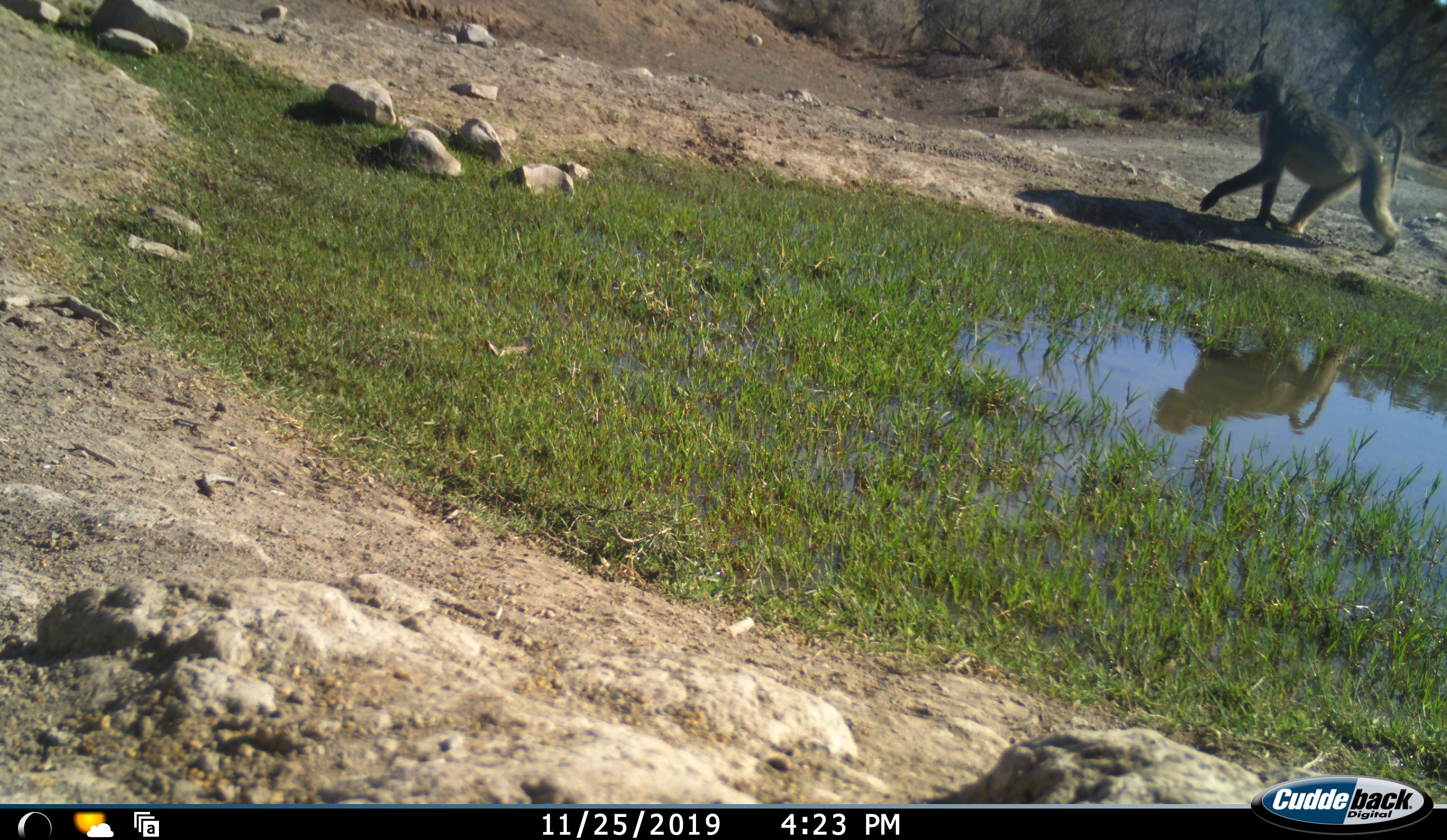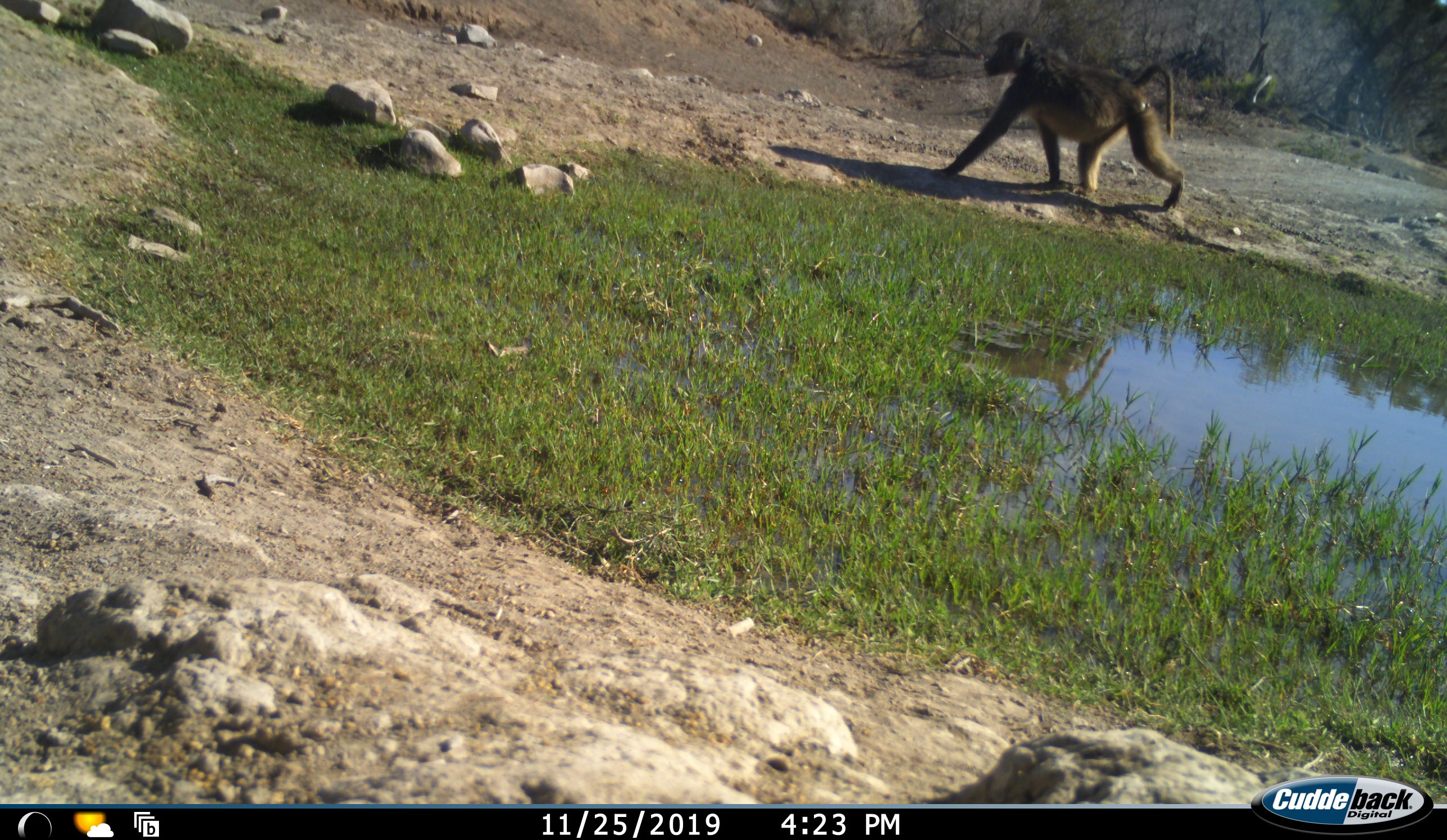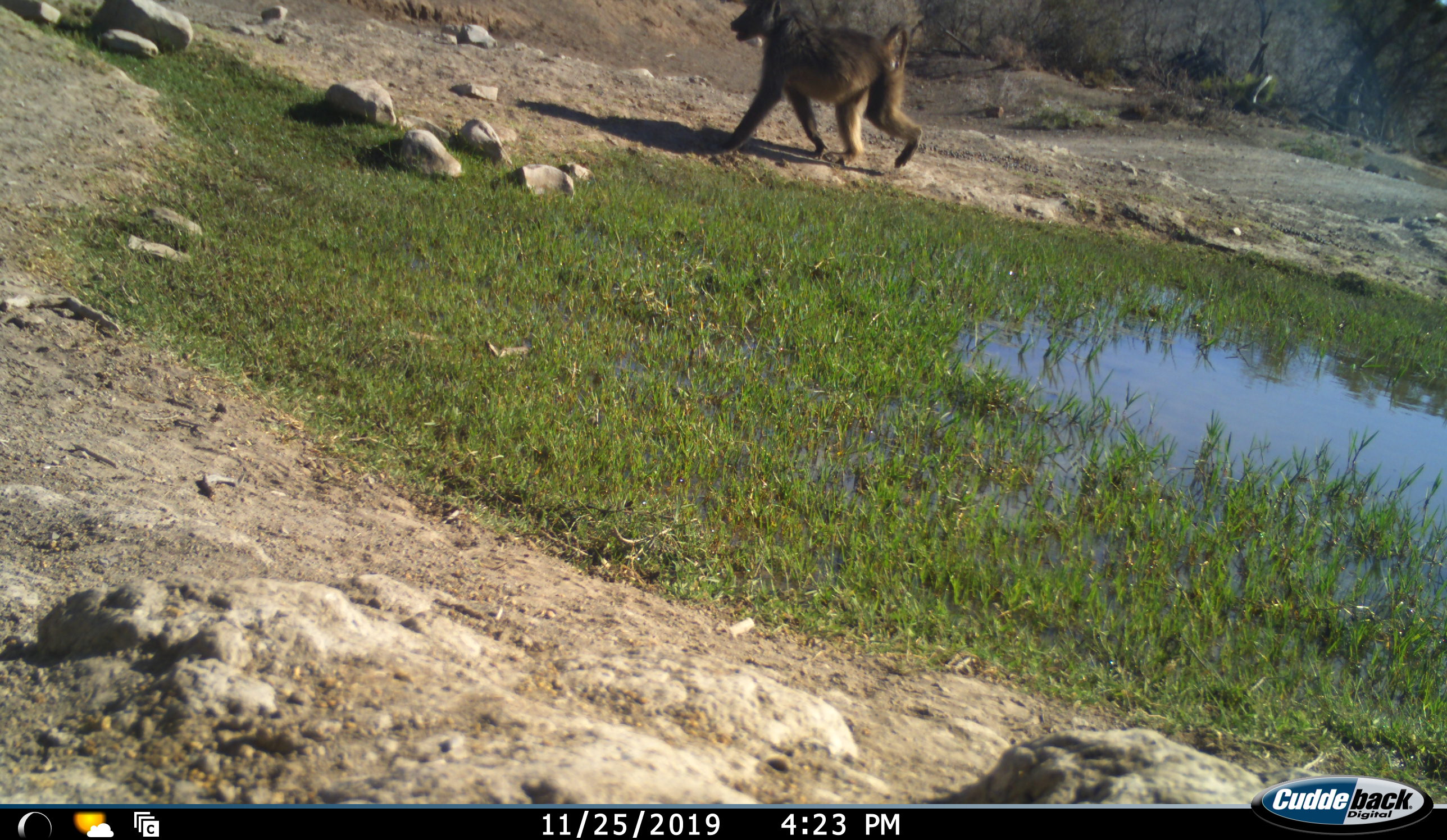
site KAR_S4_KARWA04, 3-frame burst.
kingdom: Animalia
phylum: Chordata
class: Mammalia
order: Primates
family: Cercopithecidae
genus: Papio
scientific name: Papio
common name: baboon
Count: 1.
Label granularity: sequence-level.